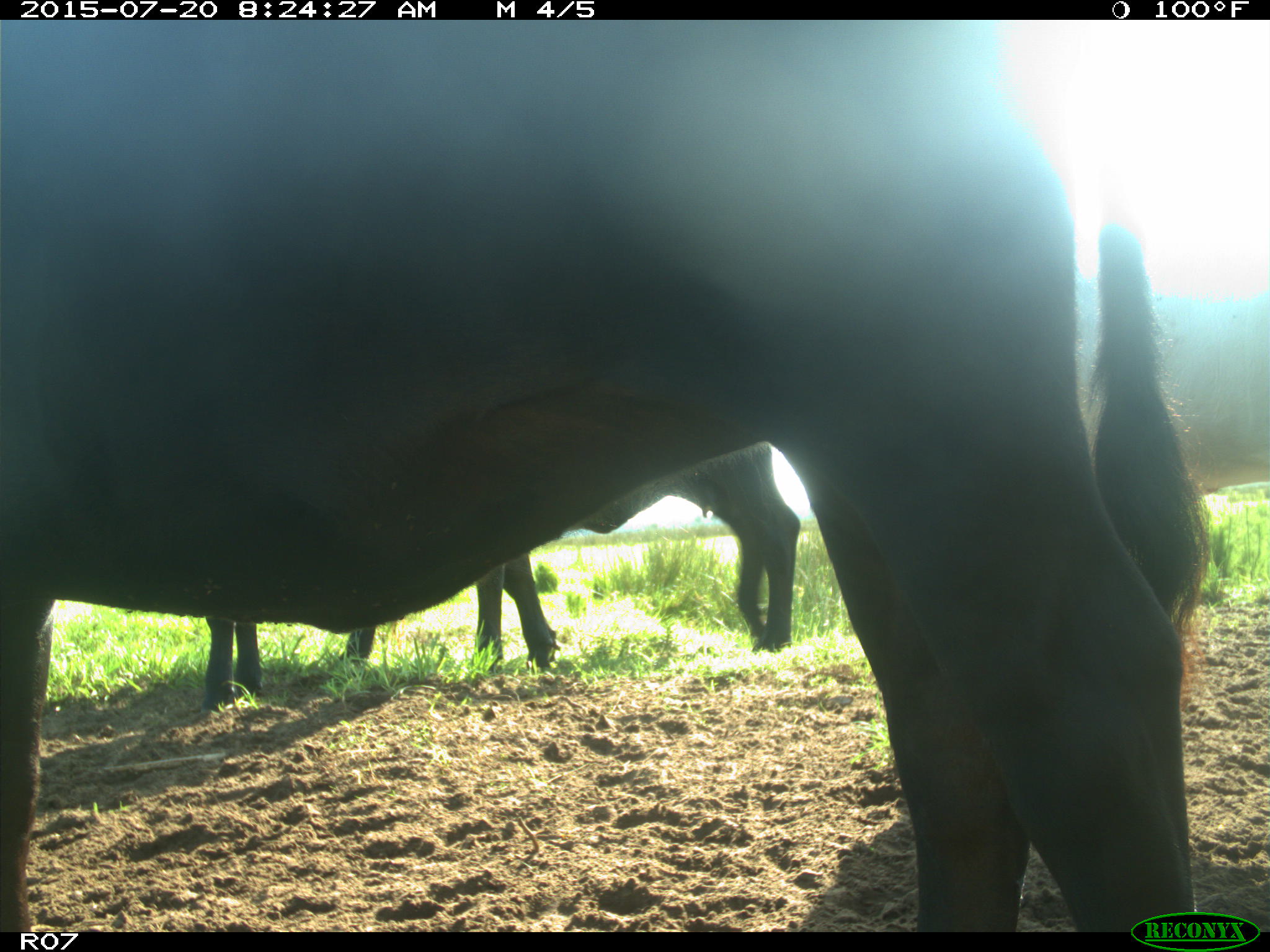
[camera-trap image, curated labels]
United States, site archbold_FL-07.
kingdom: Animalia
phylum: Chordata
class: Mammalia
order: Artiodactyla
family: Bovidae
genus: Bos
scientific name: Bos taurus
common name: domestic cow